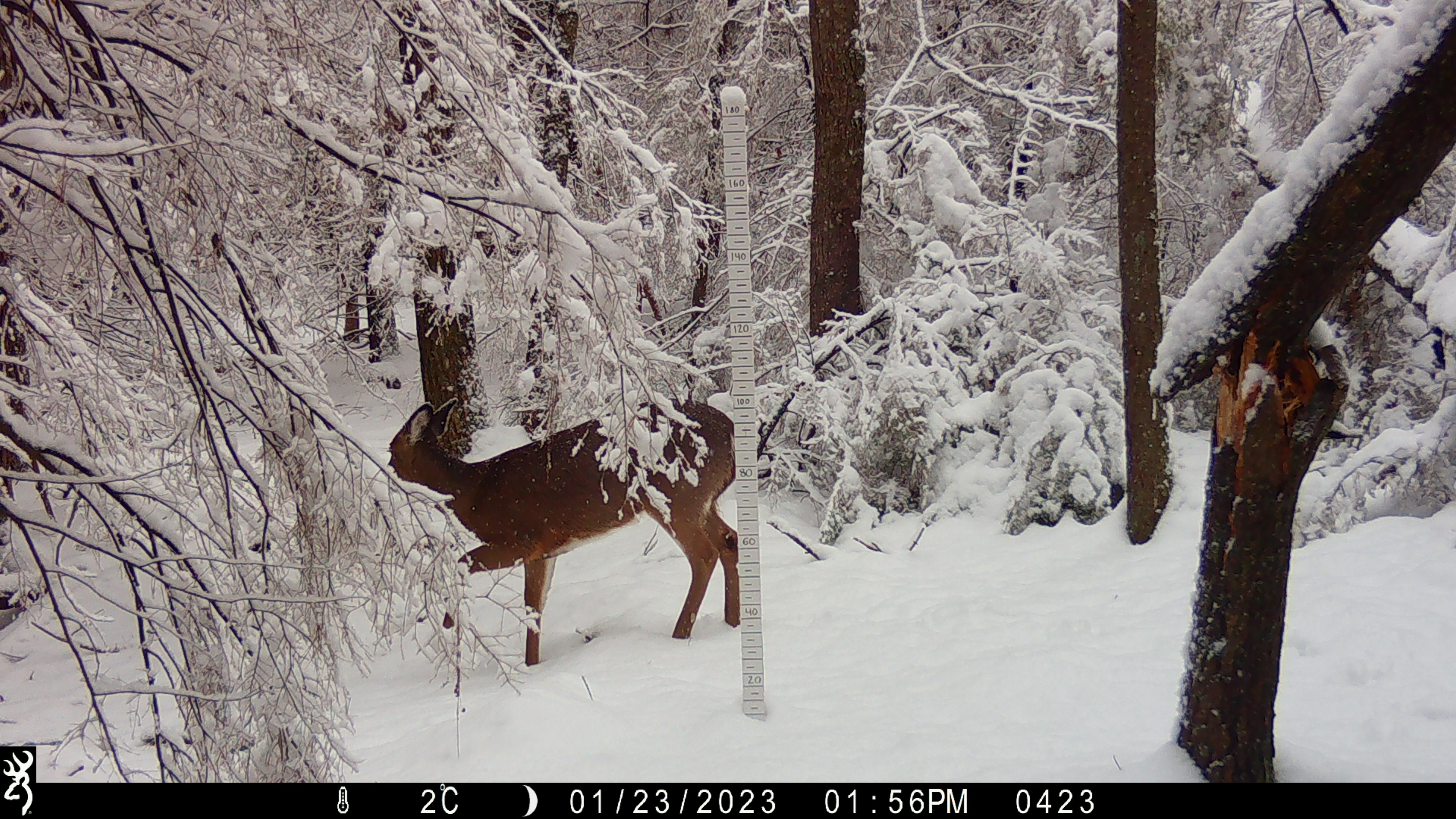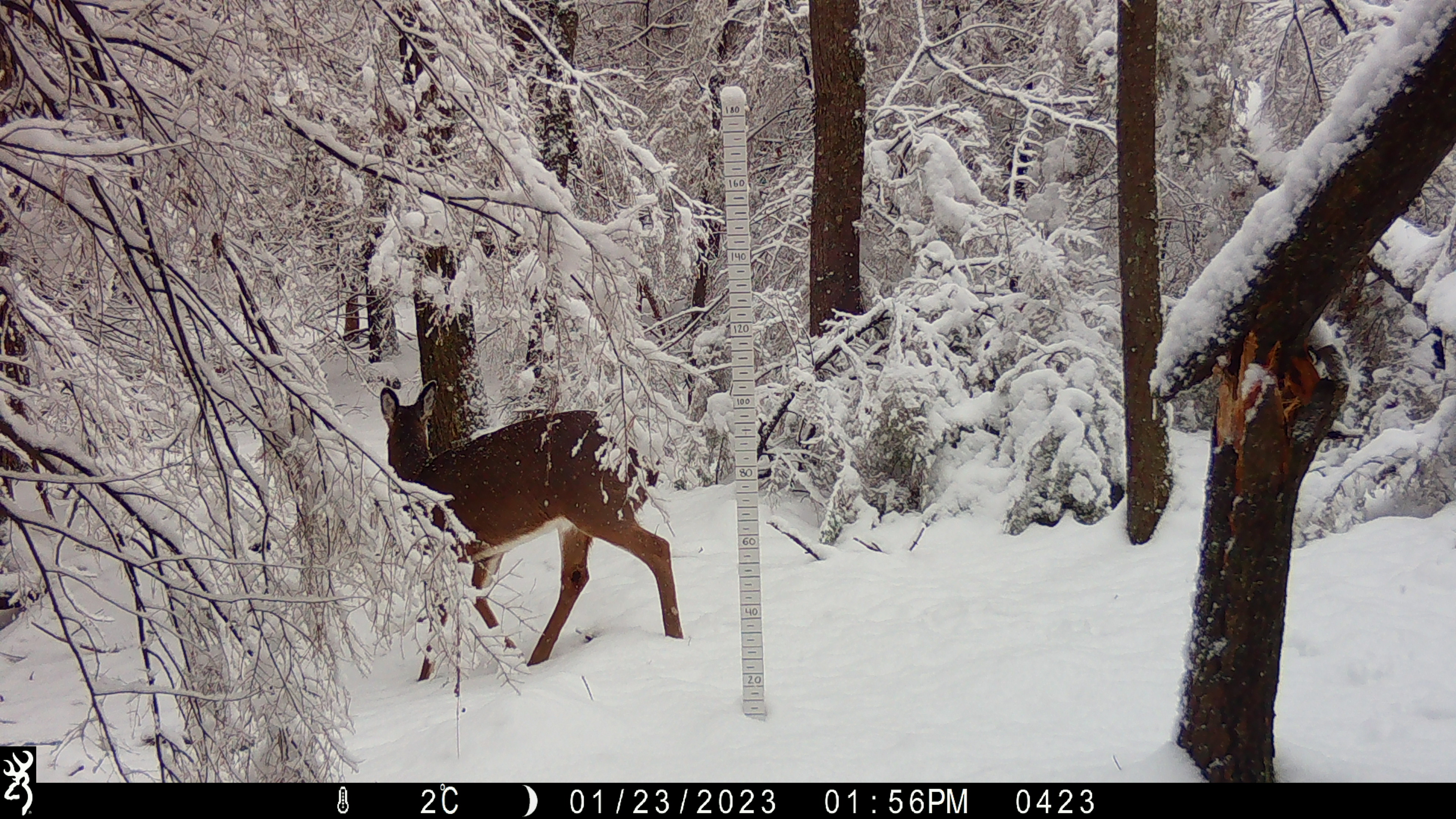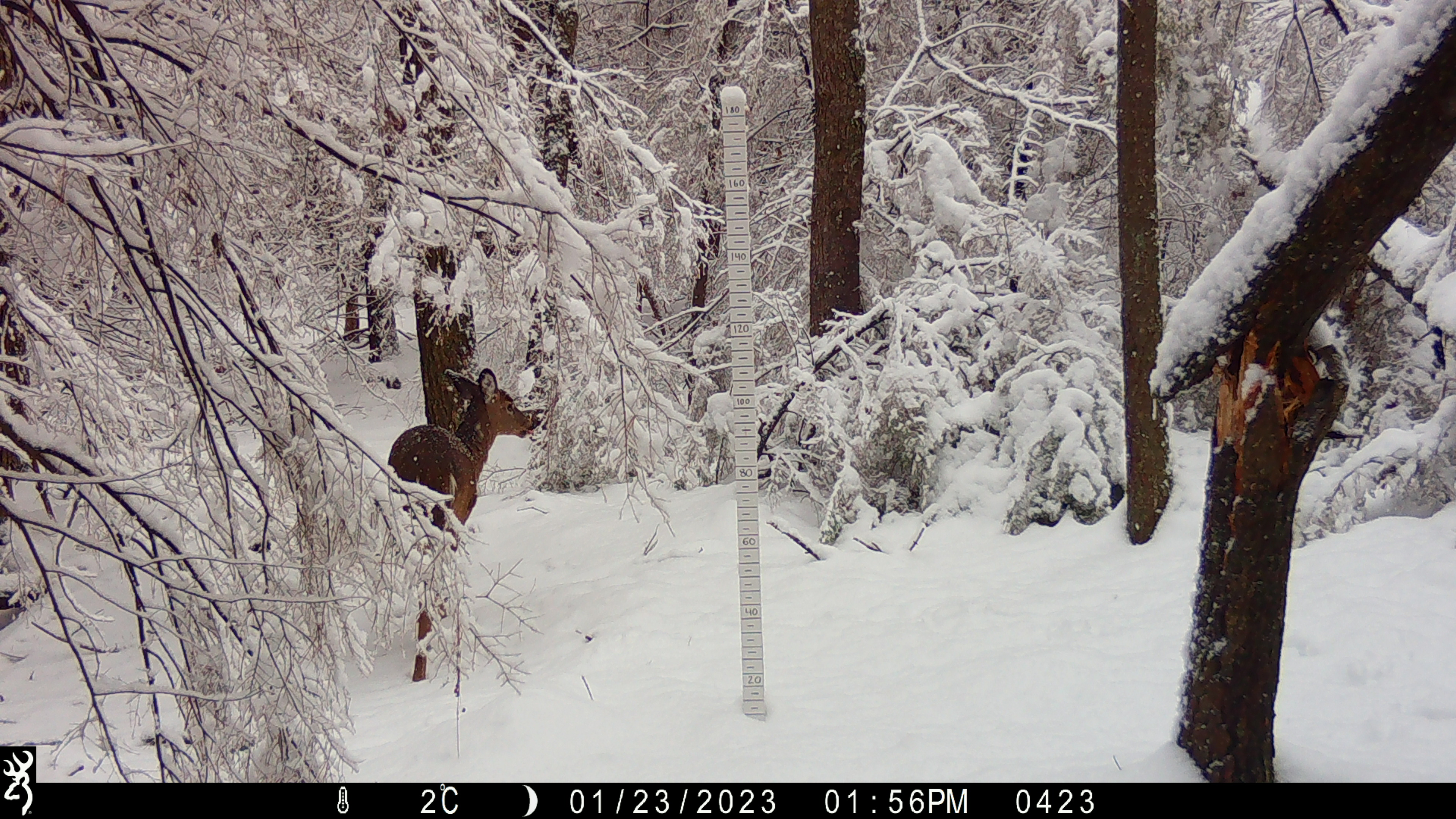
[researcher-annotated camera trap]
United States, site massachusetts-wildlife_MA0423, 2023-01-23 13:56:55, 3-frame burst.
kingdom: Animalia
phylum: Chordata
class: Mammalia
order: Artiodactyla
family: Cervidae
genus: Odocoileus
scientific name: Odocoileus virginianus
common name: white-tailed deer